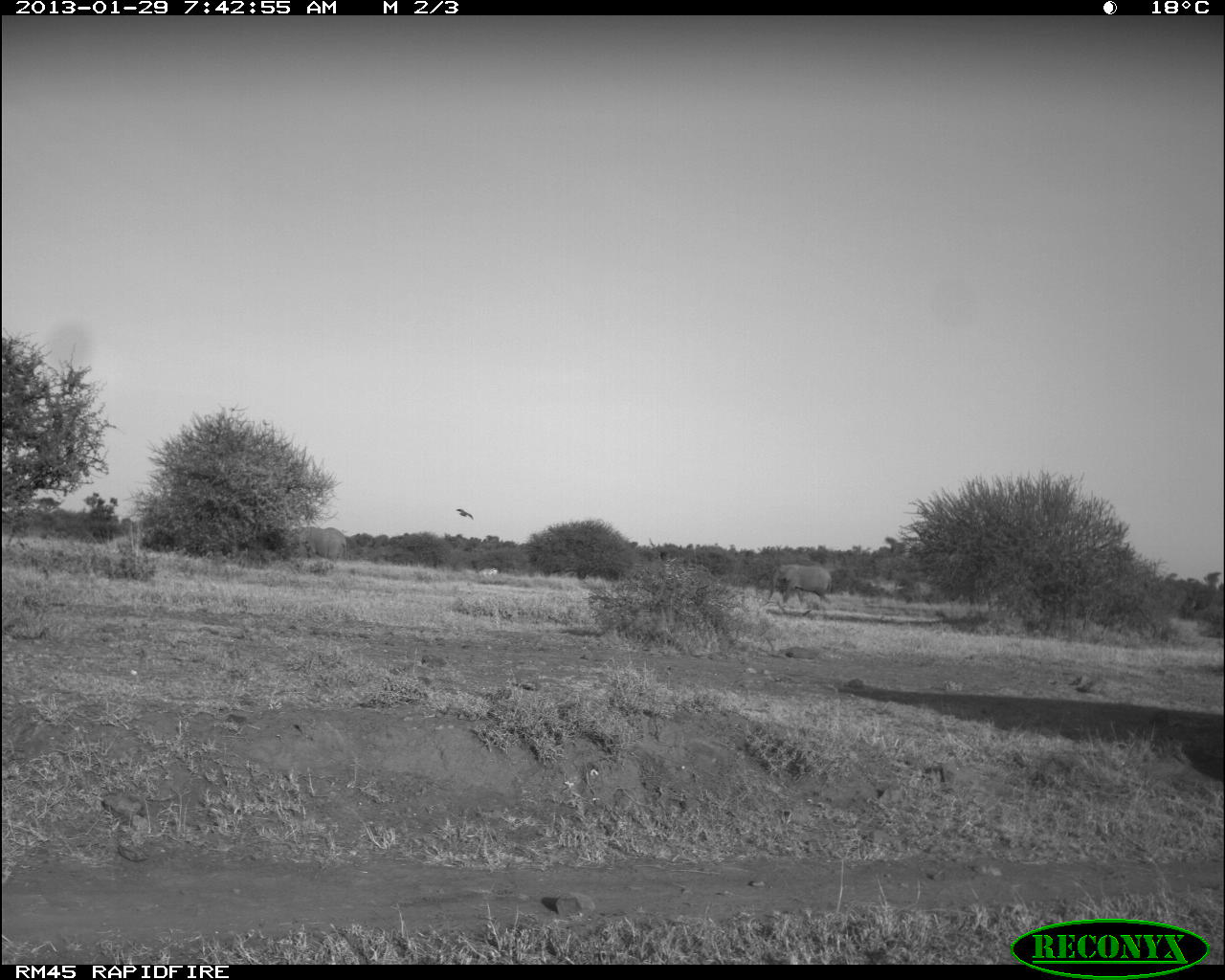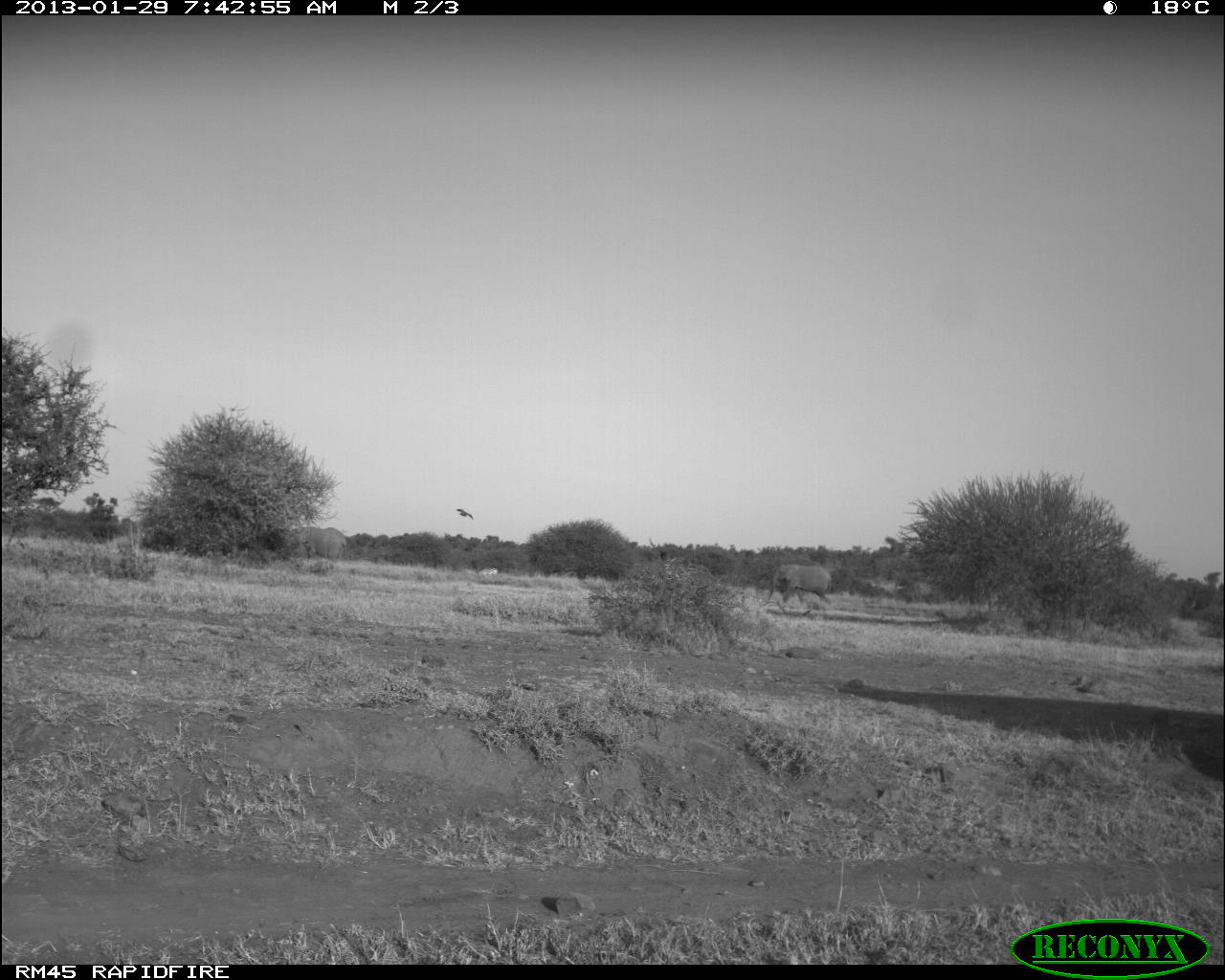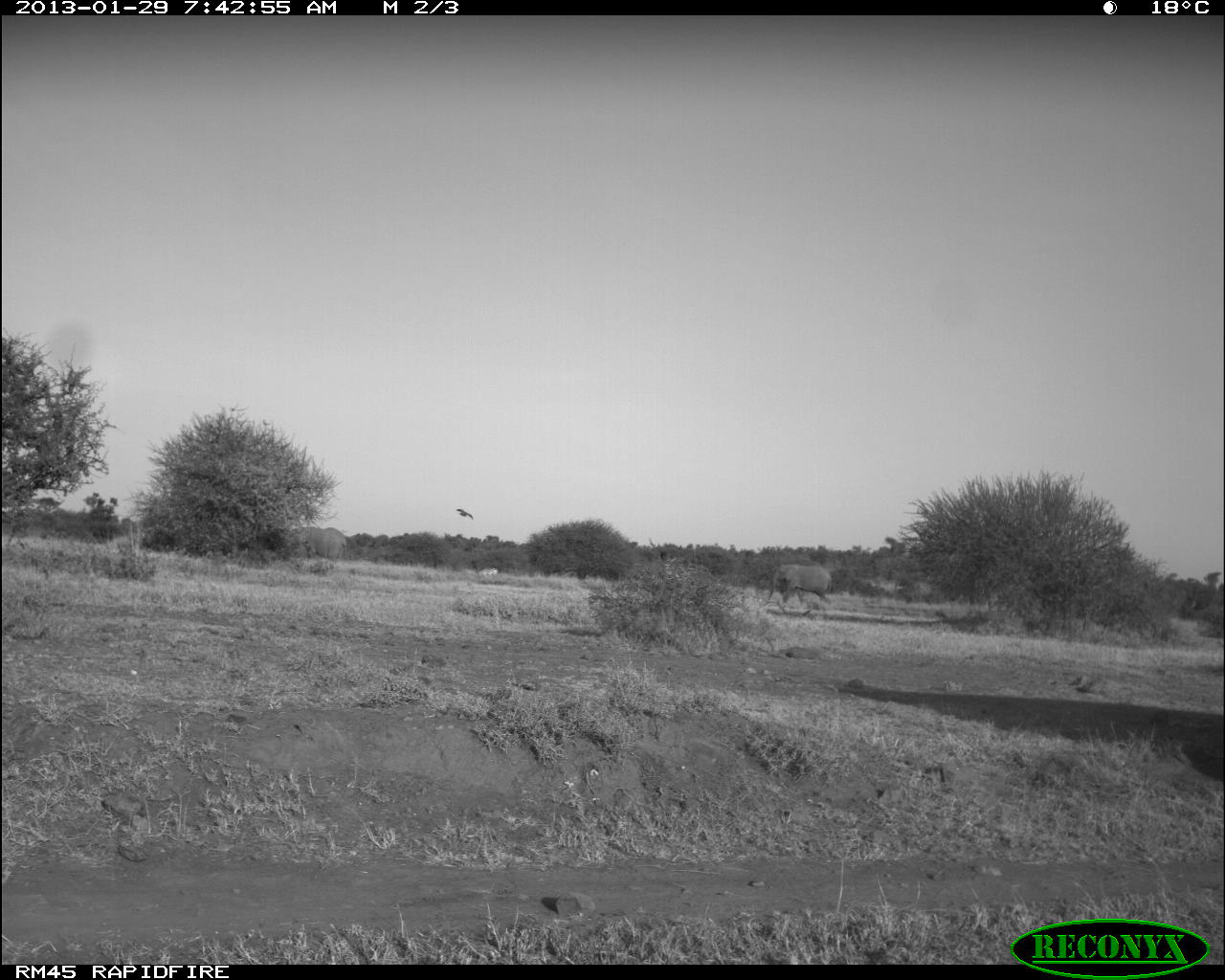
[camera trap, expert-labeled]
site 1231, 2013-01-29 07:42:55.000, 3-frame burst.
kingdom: Animalia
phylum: Chordata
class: Mammalia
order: Proboscidea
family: Elephantidae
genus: Loxodonta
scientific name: Loxodonta africana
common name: african bush elephant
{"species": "Loxodonta africana (african bush elephant)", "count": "2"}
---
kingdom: Animalia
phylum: Chordata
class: Aves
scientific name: Aves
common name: bird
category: unknown bird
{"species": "unknown bird (bird) (Aves)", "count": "1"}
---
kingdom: Animalia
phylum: Chordata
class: Mammalia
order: Perissodactyla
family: Equidae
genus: Equus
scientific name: Equus quagga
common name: plains zebra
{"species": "Equus quagga (plains zebra)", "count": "1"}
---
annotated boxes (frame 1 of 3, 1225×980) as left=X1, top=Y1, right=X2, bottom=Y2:
loxodonta africana: left=762, top=561, right=834, bottom=606; left=287, top=525, right=348, bottom=563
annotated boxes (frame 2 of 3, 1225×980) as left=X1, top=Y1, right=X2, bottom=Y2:
unknown bird: left=765, top=563, right=833, bottom=605; left=291, top=526, right=347, bottom=568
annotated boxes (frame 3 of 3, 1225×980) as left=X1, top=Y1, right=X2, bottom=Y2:
equus quagga: left=761, top=563, right=833, bottom=607; left=289, top=526, right=347, bottom=561